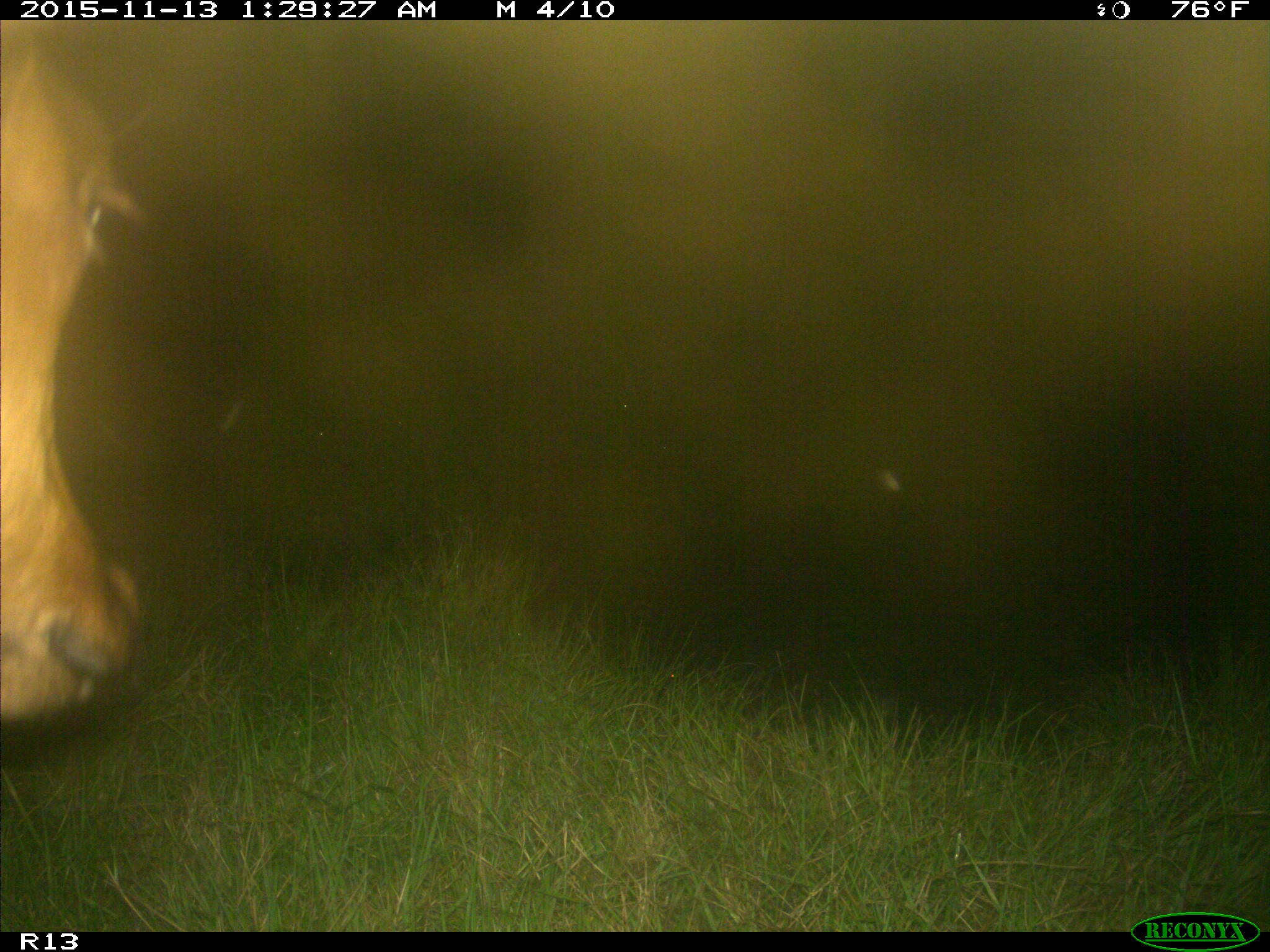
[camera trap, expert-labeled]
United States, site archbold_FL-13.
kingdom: Animalia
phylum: Chordata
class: Mammalia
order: Artiodactyla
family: Bovidae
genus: Bos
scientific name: Bos taurus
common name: domestic cow